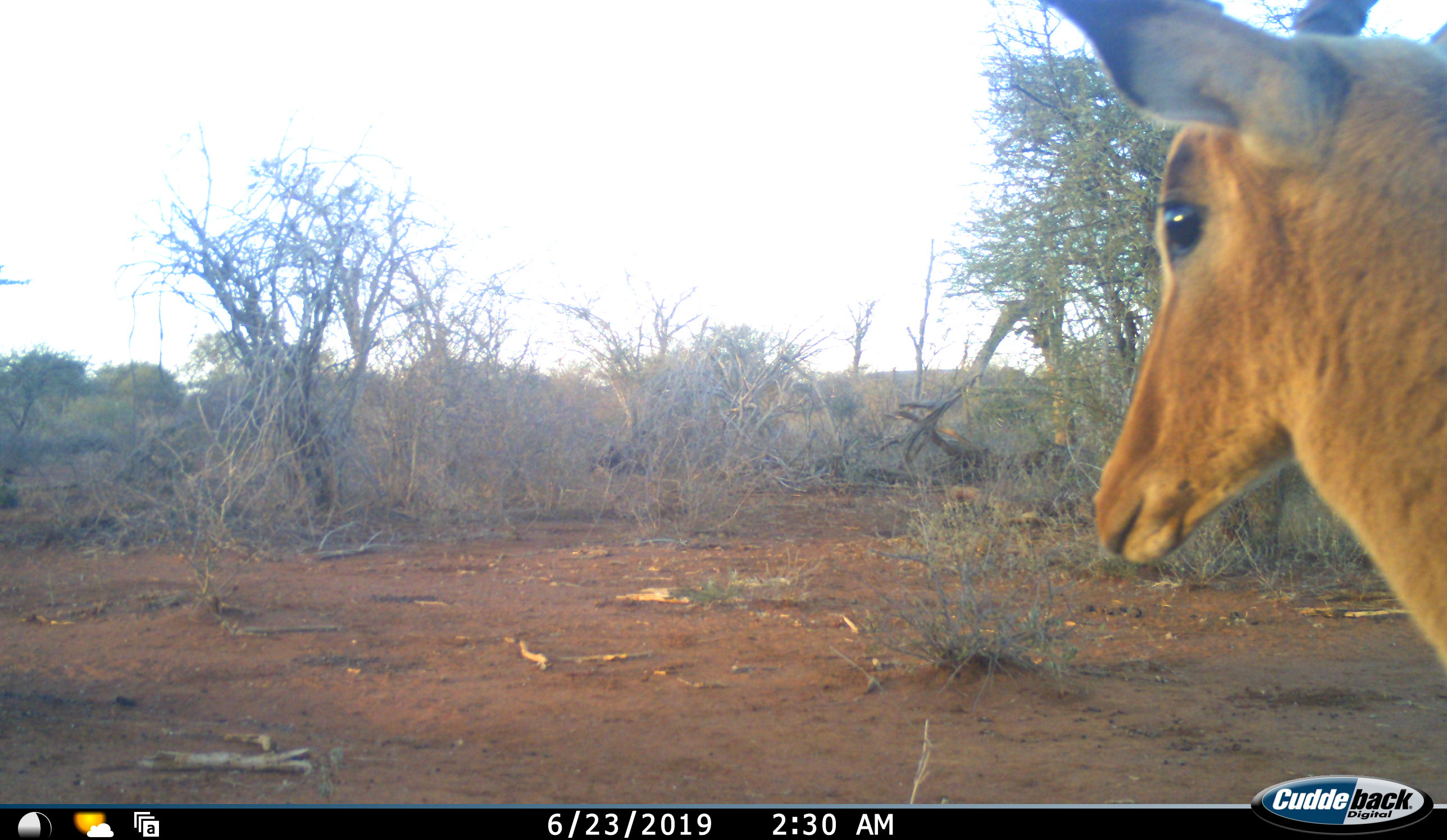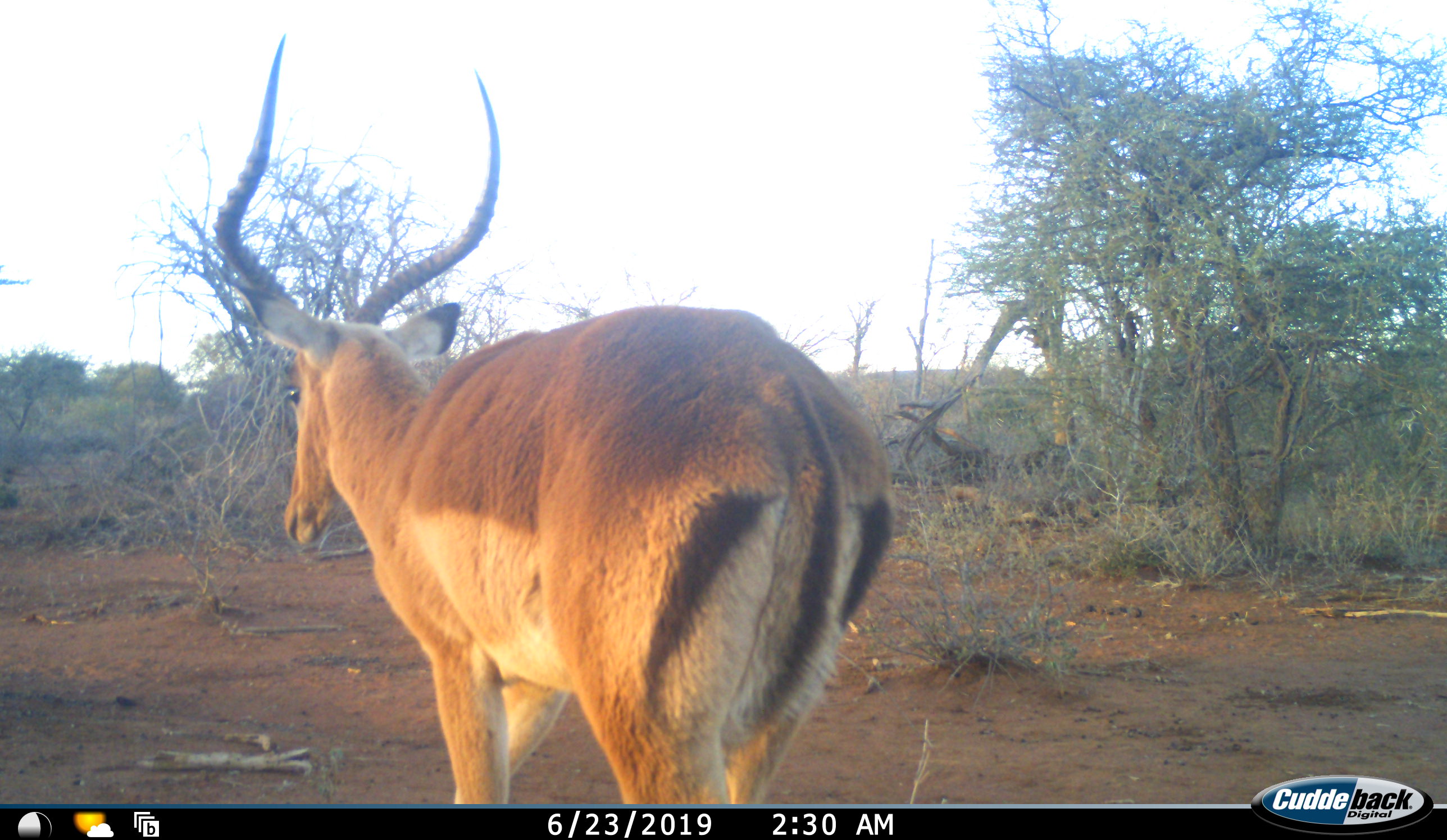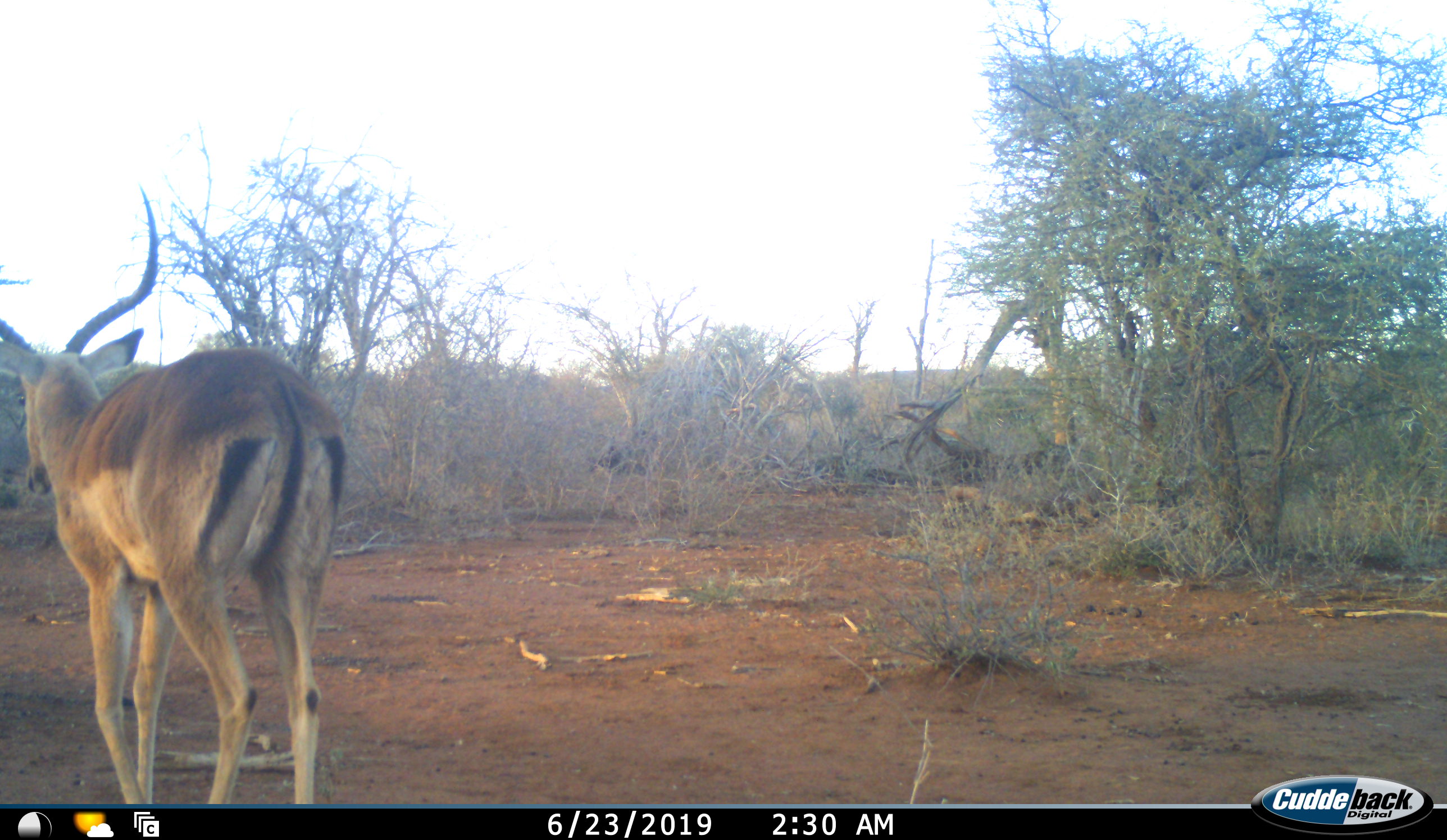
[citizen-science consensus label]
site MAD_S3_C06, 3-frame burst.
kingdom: Animalia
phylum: Chordata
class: Mammalia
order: Artiodactyla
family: Bovidae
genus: Aepyceros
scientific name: Aepyceros melampus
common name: impala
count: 1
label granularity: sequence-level